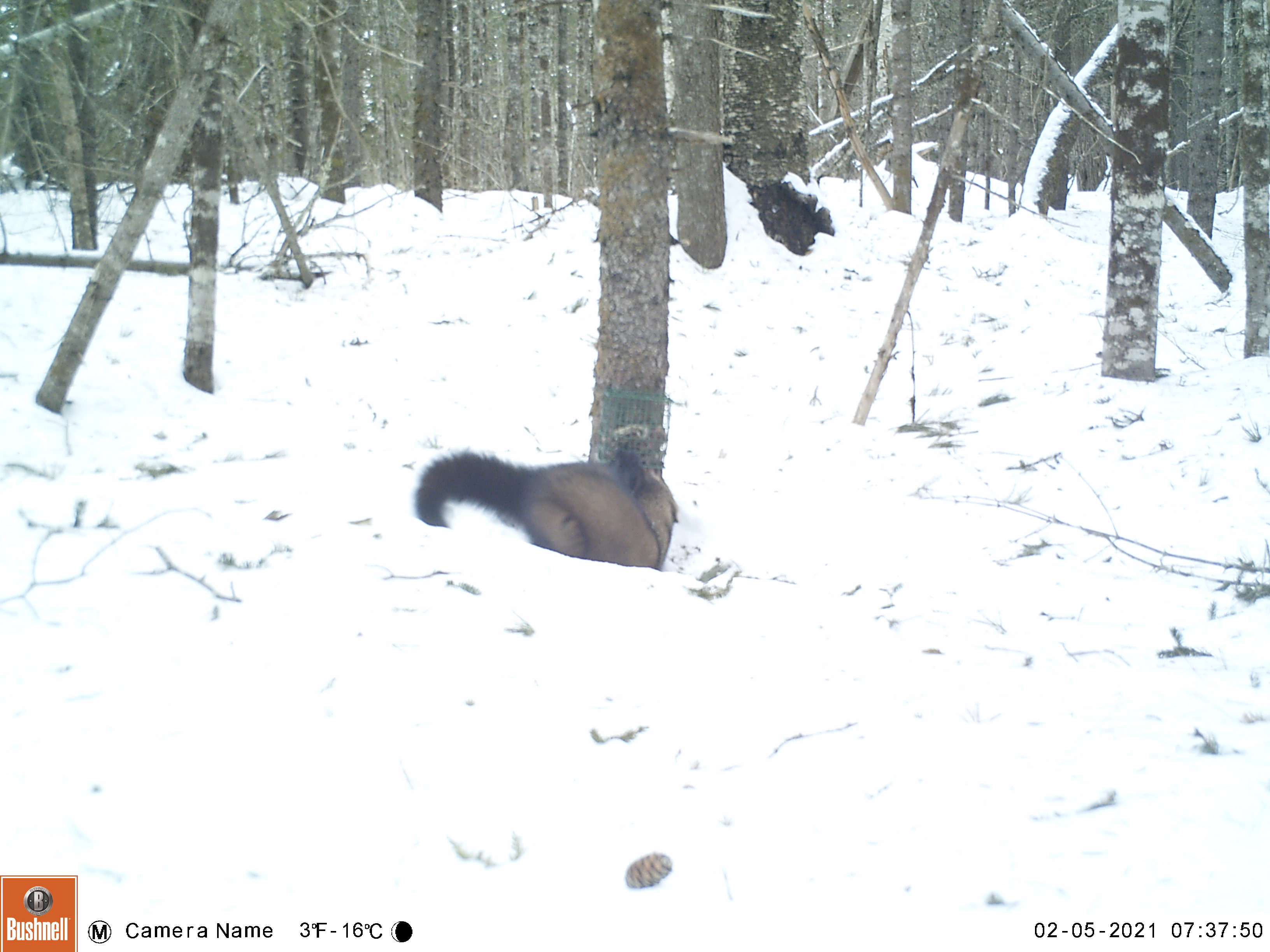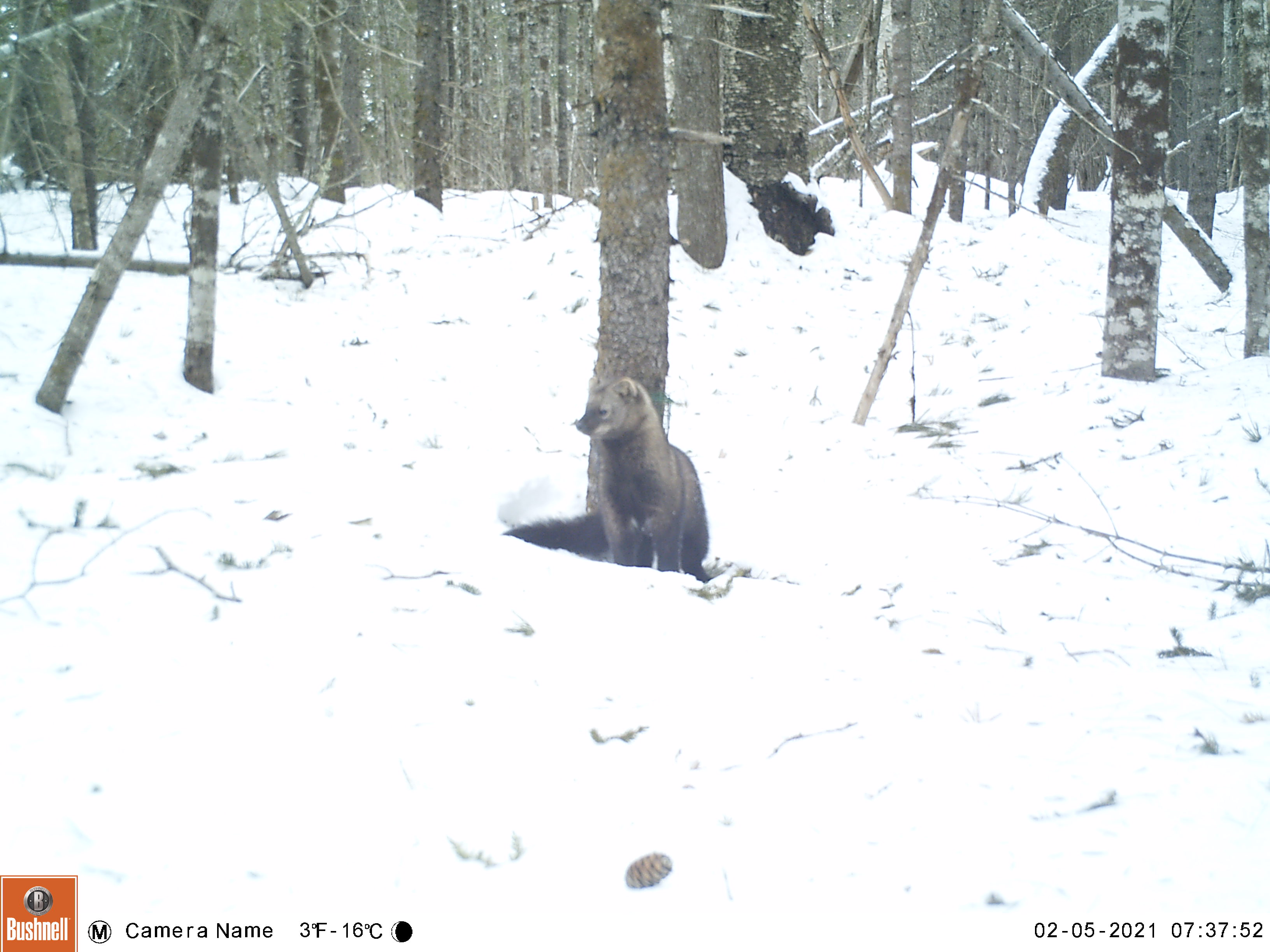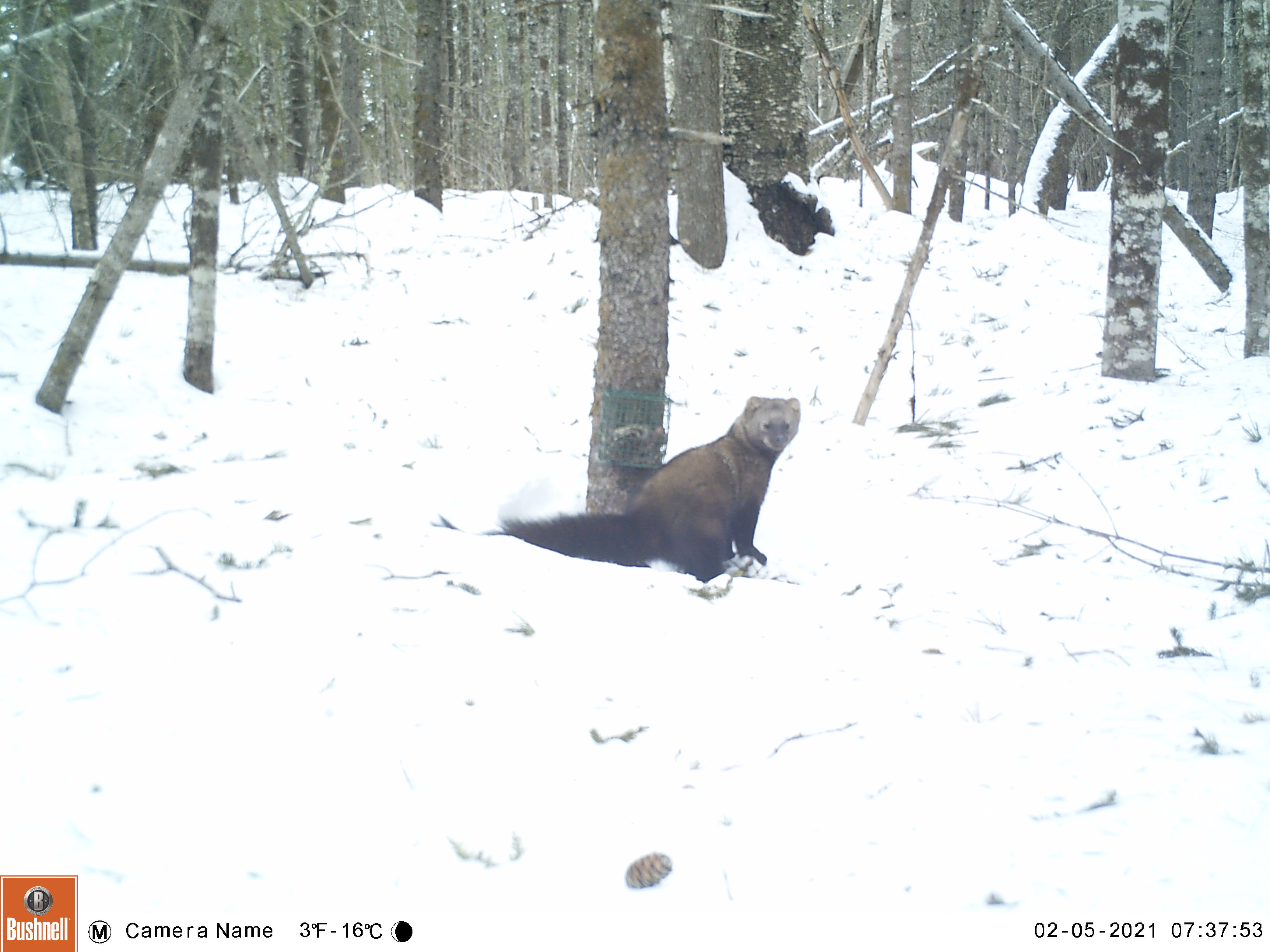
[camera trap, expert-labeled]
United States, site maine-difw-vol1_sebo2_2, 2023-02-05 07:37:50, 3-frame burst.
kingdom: Animalia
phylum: Chordata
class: Mammalia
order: Carnivora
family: Mustelidae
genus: Pekania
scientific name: Pekania pennanti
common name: fisher